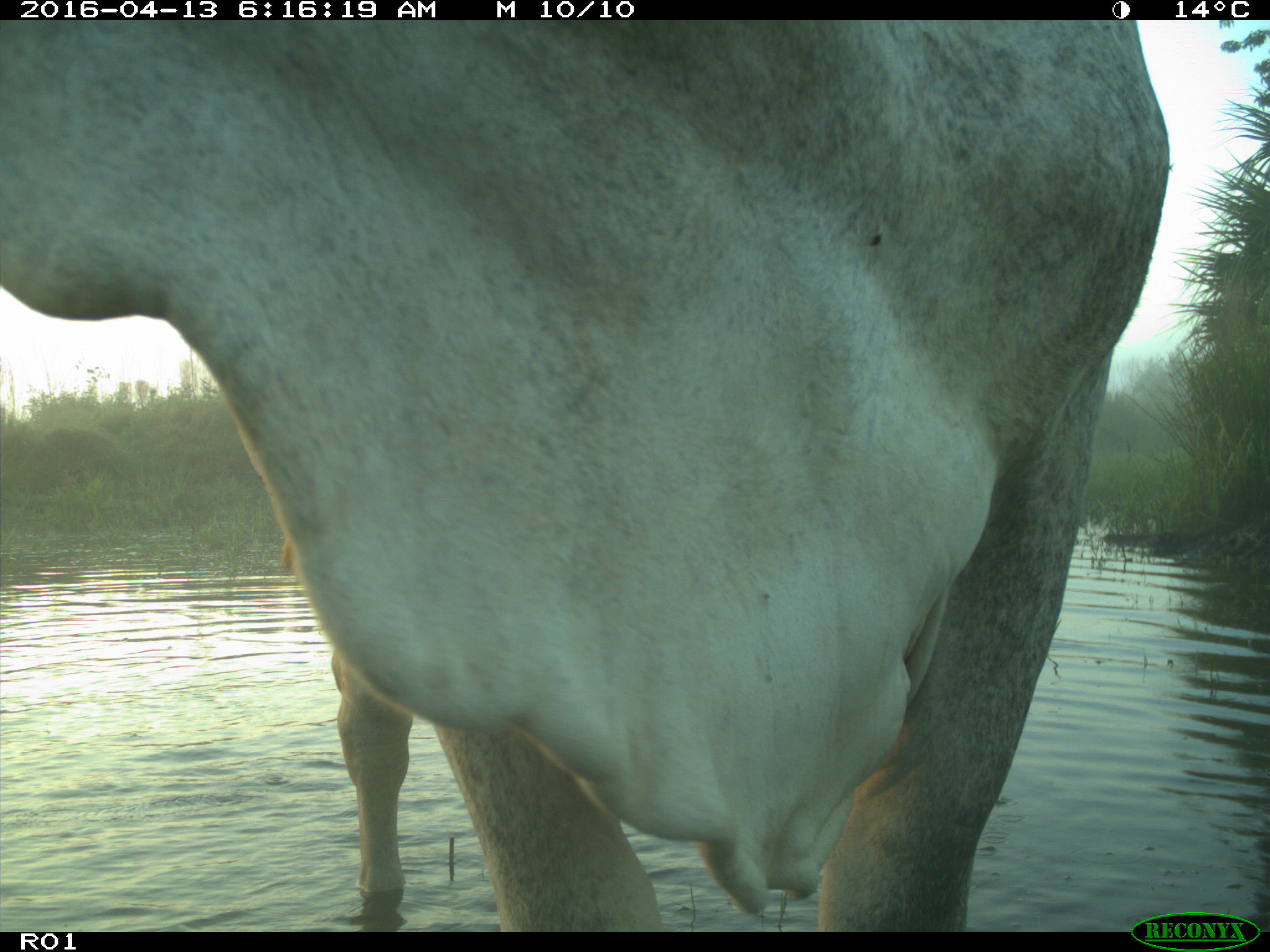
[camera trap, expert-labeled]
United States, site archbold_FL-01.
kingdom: Animalia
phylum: Chordata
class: Mammalia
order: Artiodactyla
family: Bovidae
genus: Bos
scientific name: Bos taurus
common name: domestic cow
Bos taurus (domestic cow).